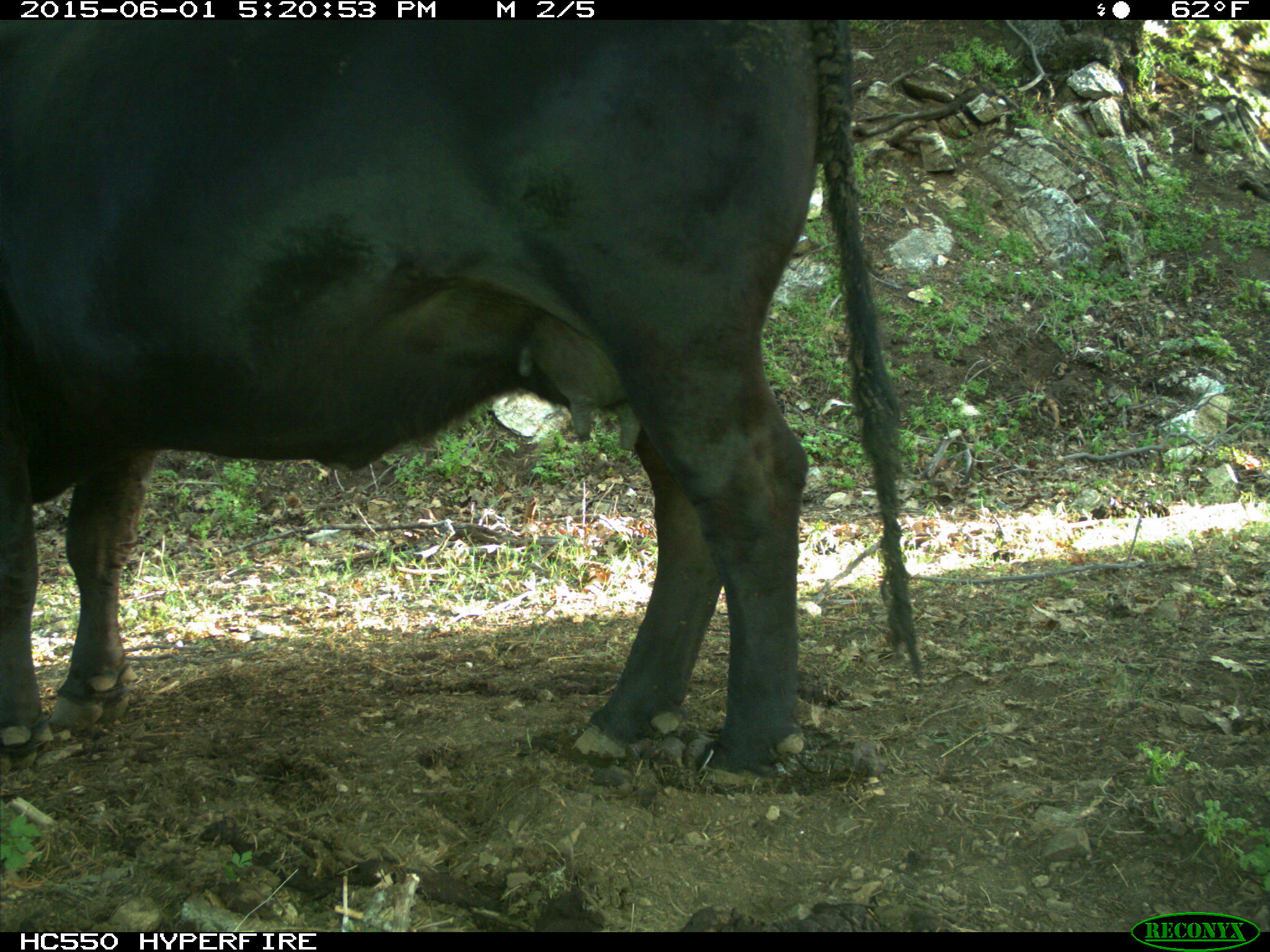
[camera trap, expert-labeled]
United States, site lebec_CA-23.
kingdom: Animalia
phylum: Chordata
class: Mammalia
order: Artiodactyla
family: Bovidae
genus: Bos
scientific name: Bos taurus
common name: domestic cow